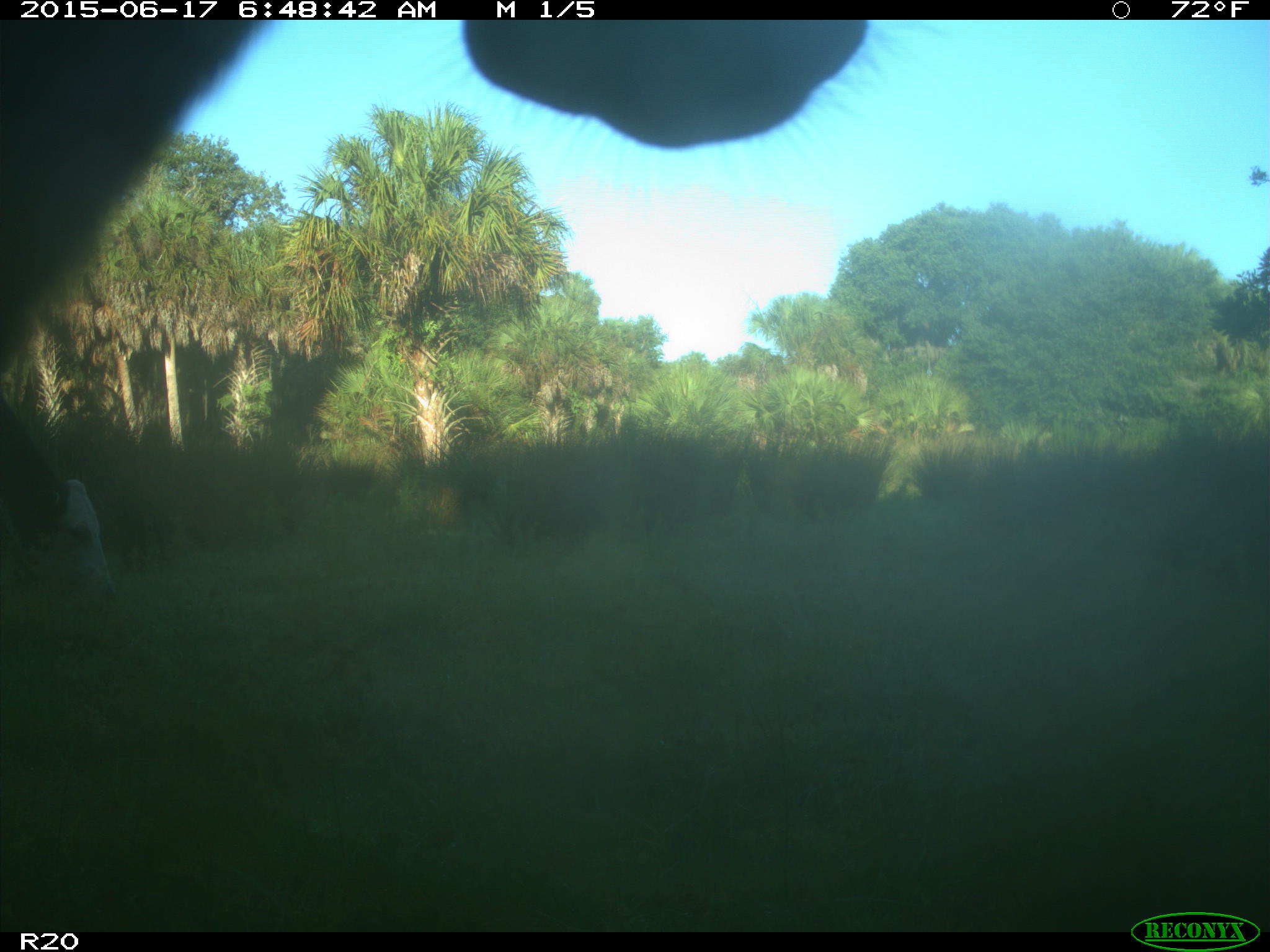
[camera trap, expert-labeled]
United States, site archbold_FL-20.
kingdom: Animalia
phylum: Chordata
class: Mammalia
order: Artiodactyla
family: Bovidae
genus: Bos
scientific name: Bos taurus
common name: domestic cow